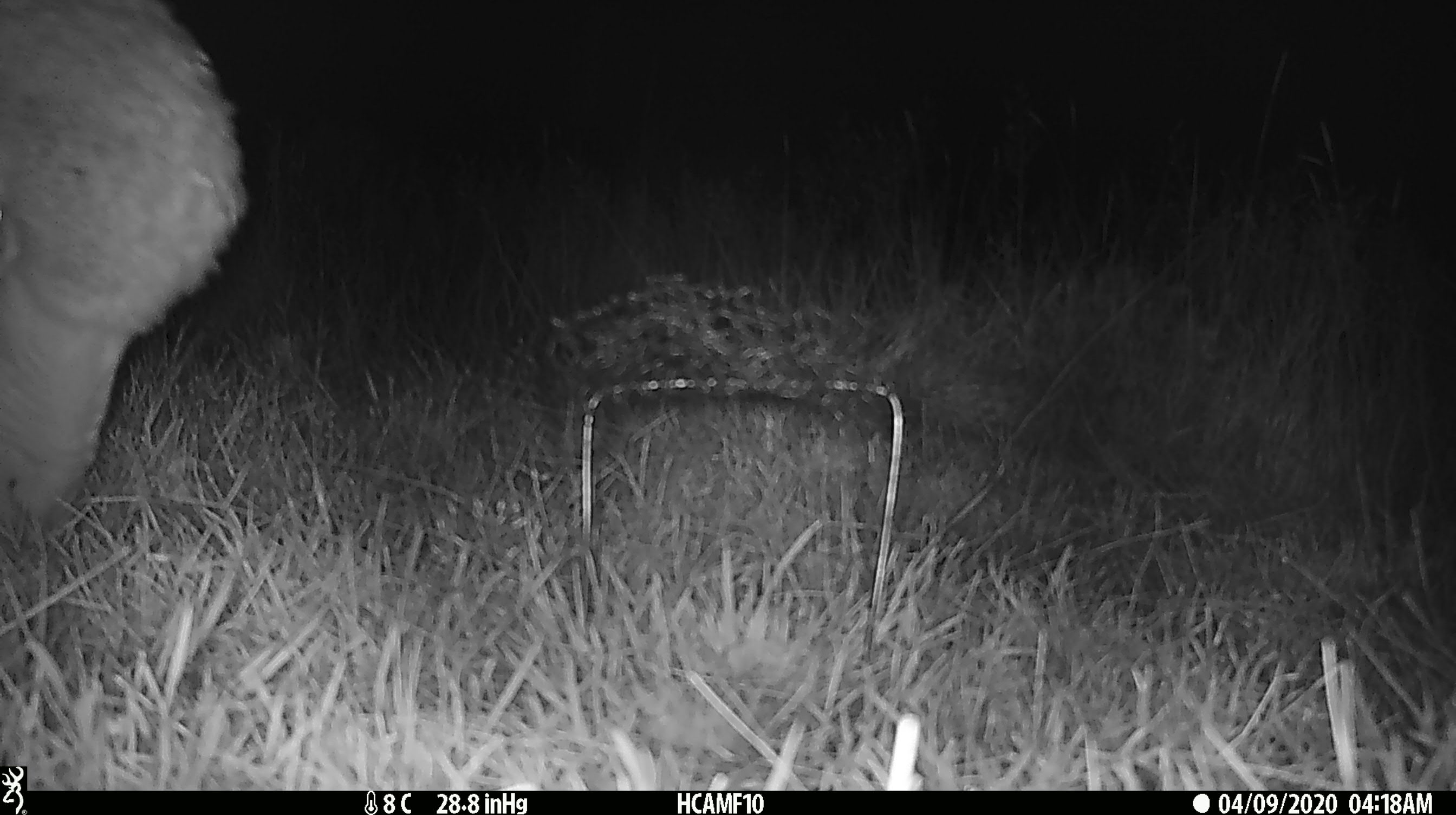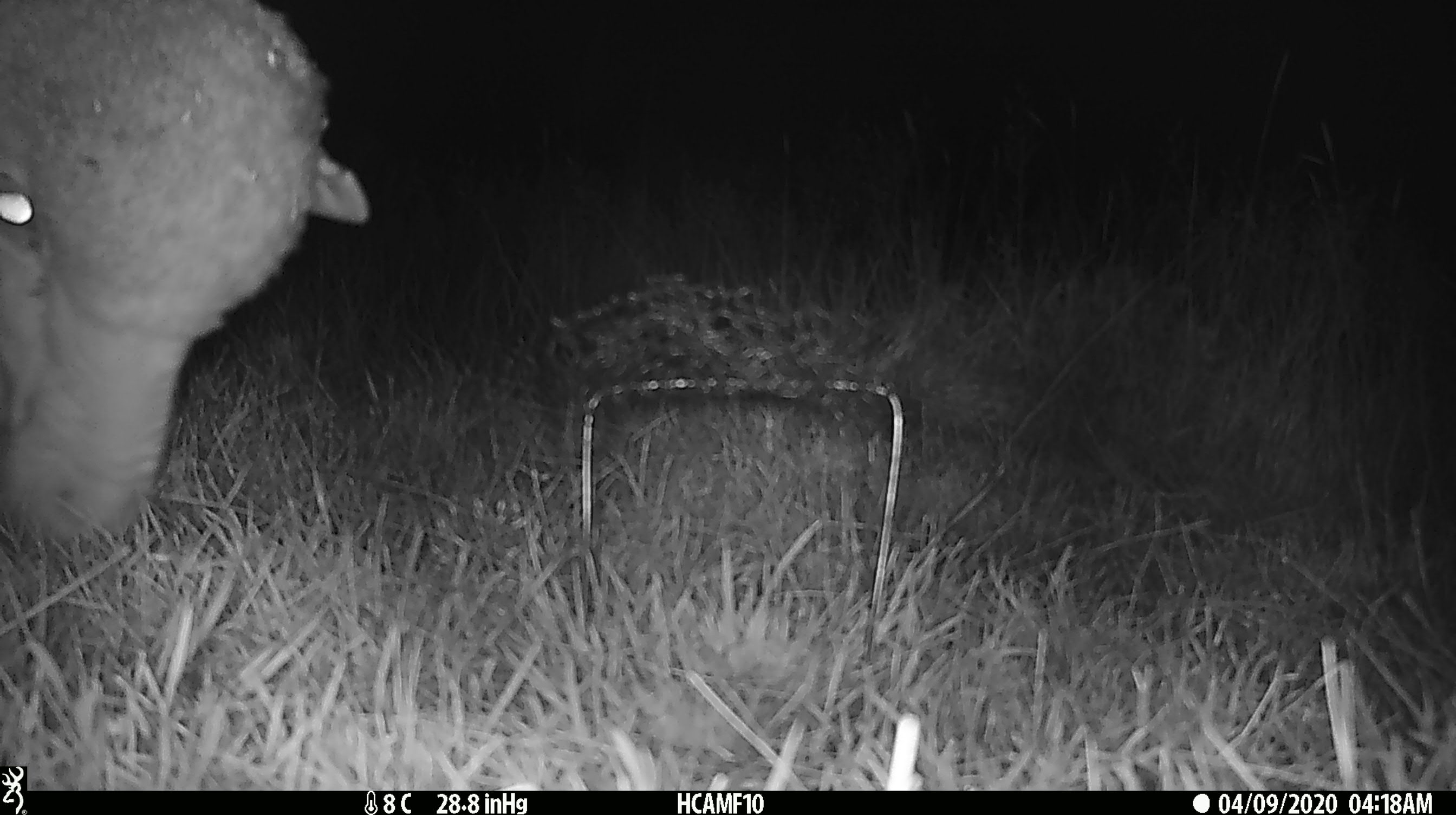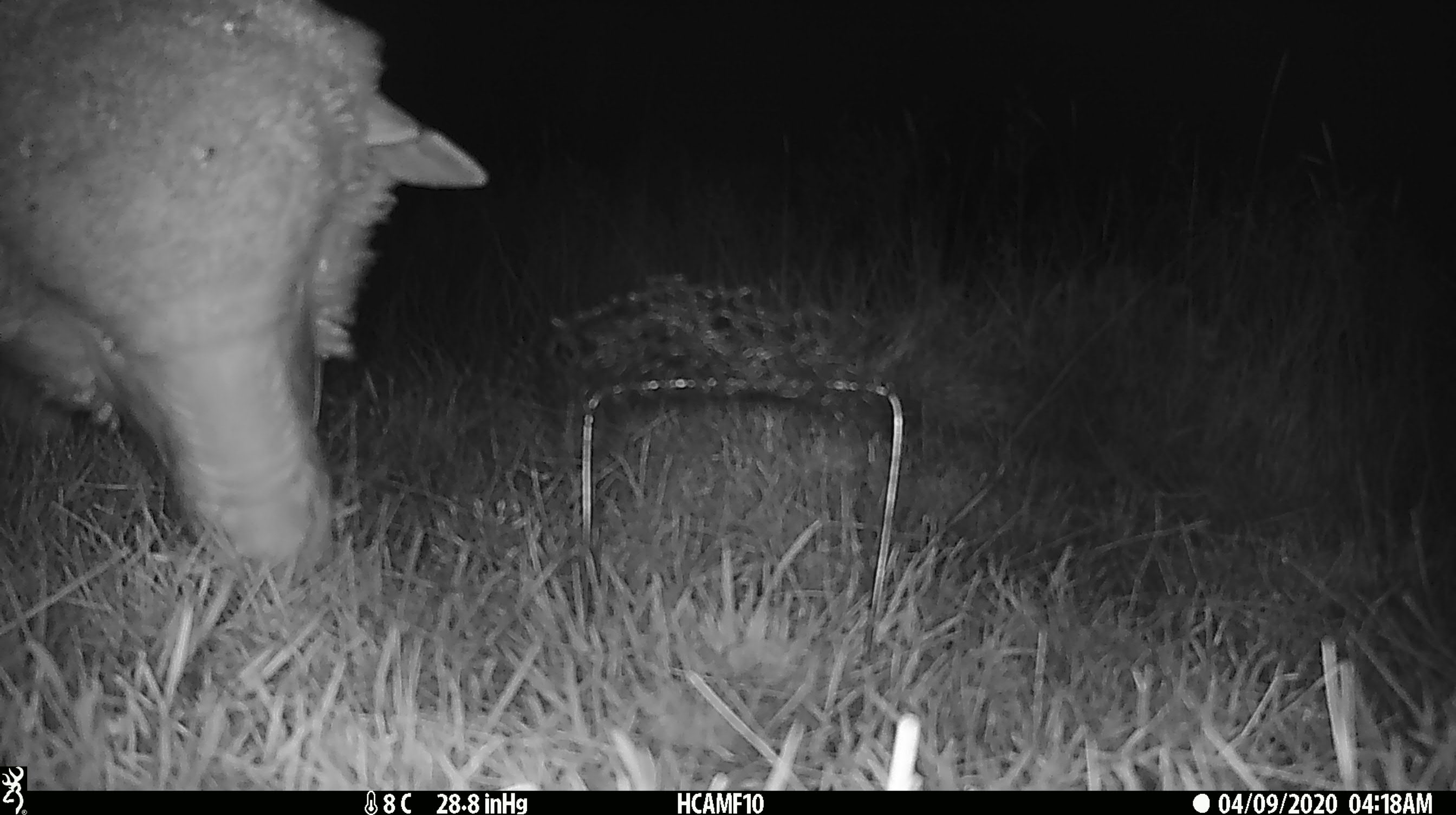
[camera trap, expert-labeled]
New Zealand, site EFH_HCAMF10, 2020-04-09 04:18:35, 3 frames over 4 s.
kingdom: Animalia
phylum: Chordata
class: Mammalia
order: Artiodactyla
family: Bovidae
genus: Ovis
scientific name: Ovis aries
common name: domestic sheep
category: sheep